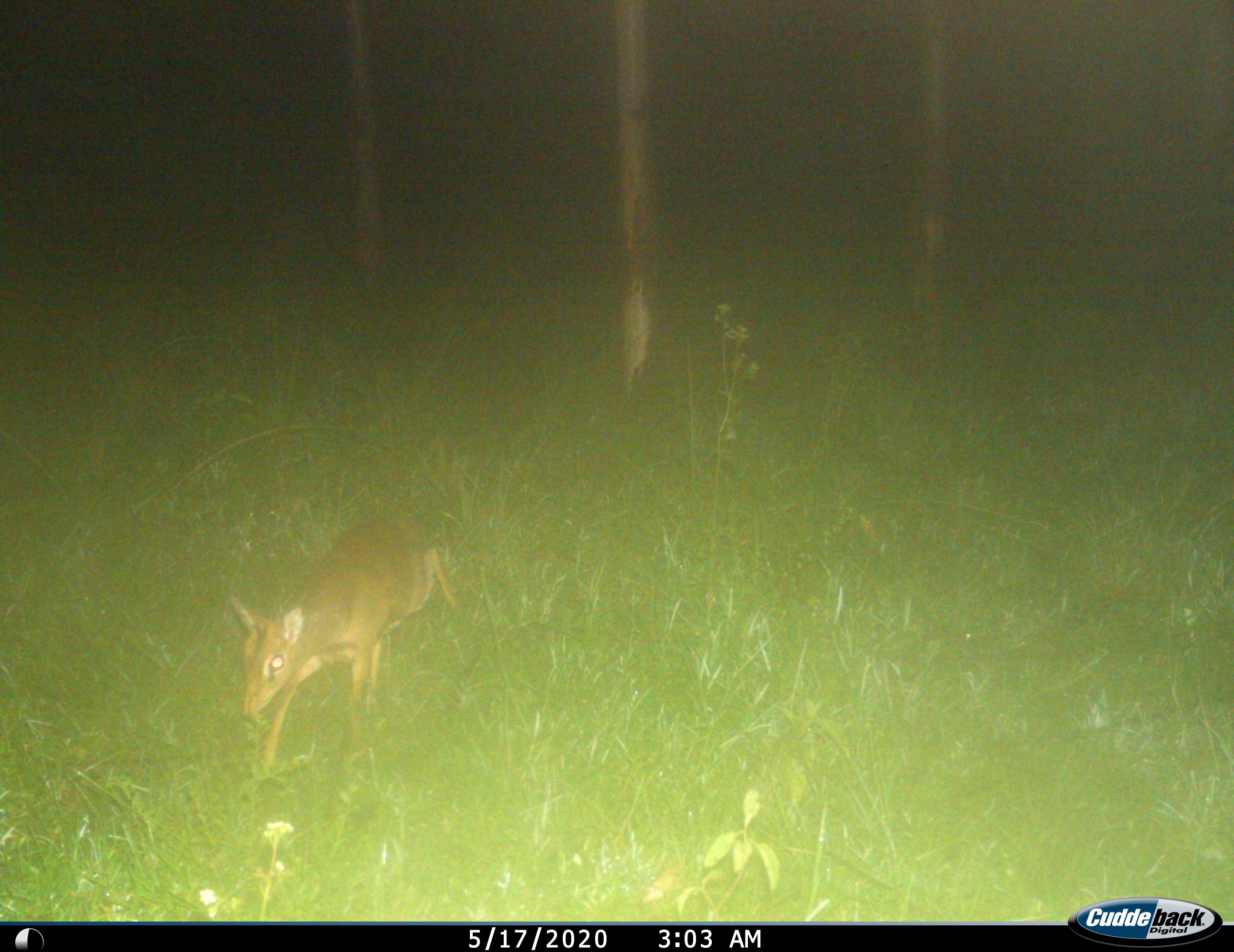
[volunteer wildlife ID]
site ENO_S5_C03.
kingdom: Animalia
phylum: Chordata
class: Mammalia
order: Artiodactyla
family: Bovidae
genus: Madoqua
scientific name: Madoqua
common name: dik-dik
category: dikdik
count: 1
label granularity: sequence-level